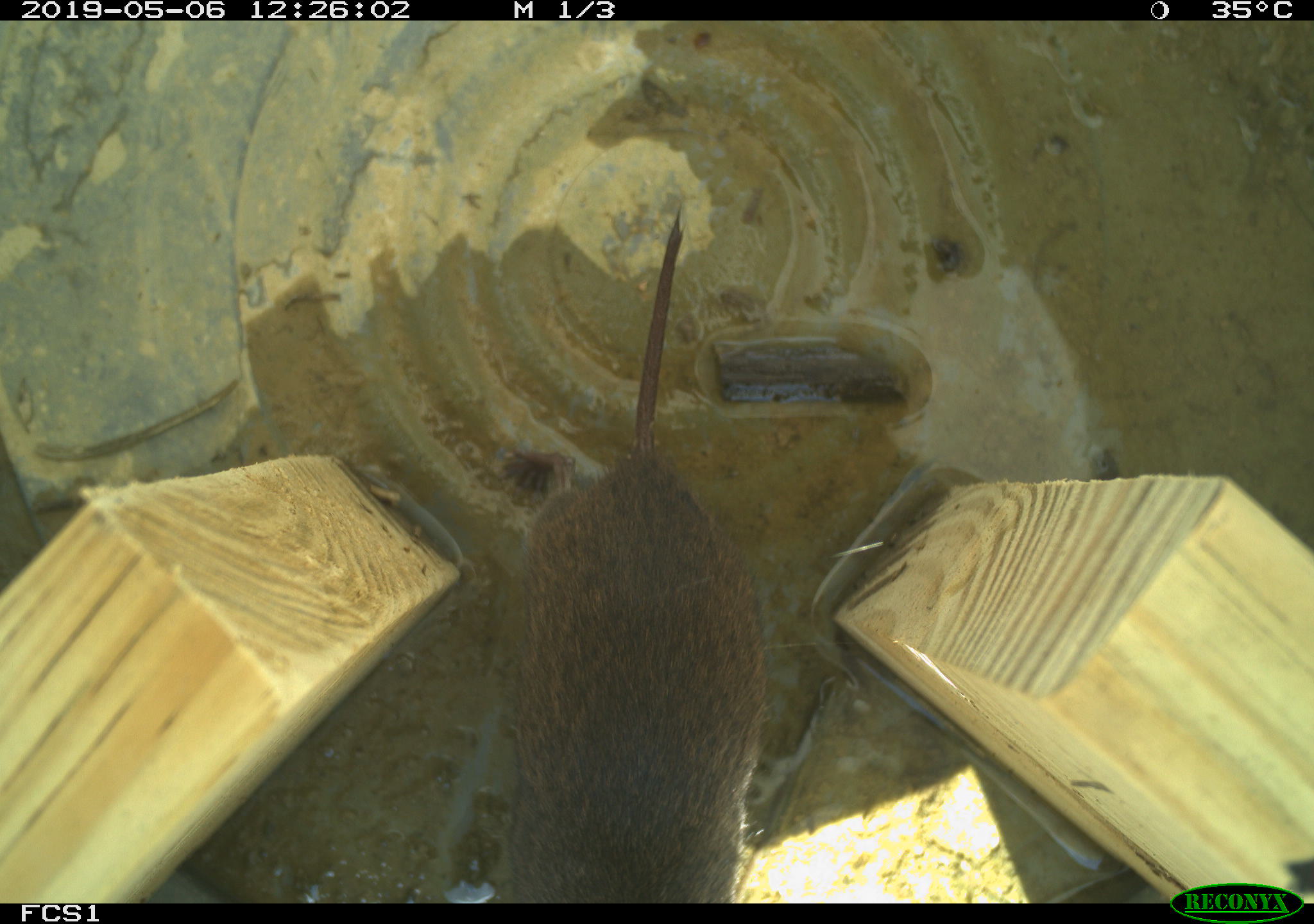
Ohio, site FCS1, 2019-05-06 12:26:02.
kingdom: Animalia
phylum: Chordata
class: Mammalia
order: Rodentia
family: Cricetidae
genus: Microtus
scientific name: Microtus pennsylvanicus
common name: meadow vole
Meadow vole (Microtus pennsylvanicus).